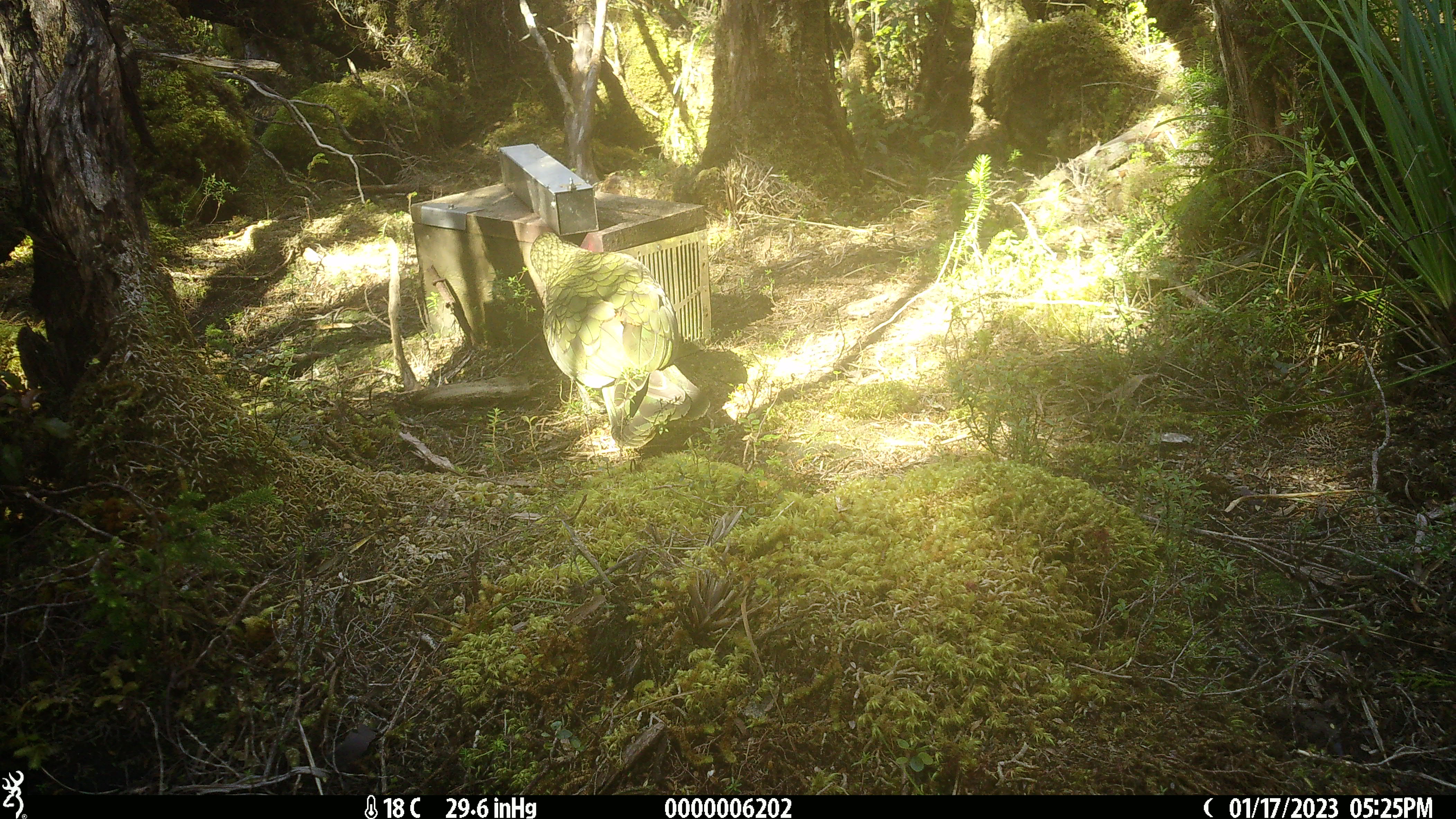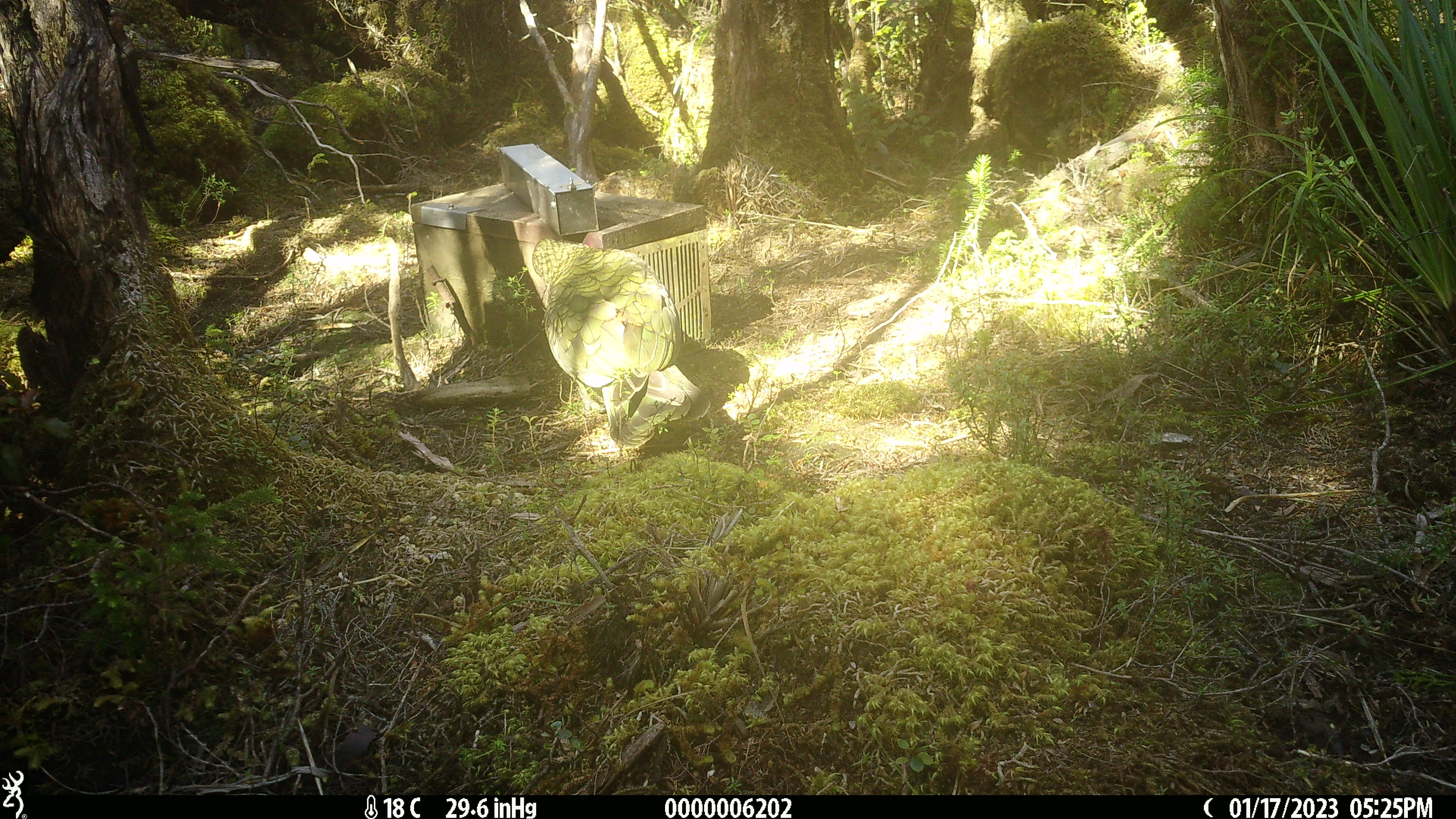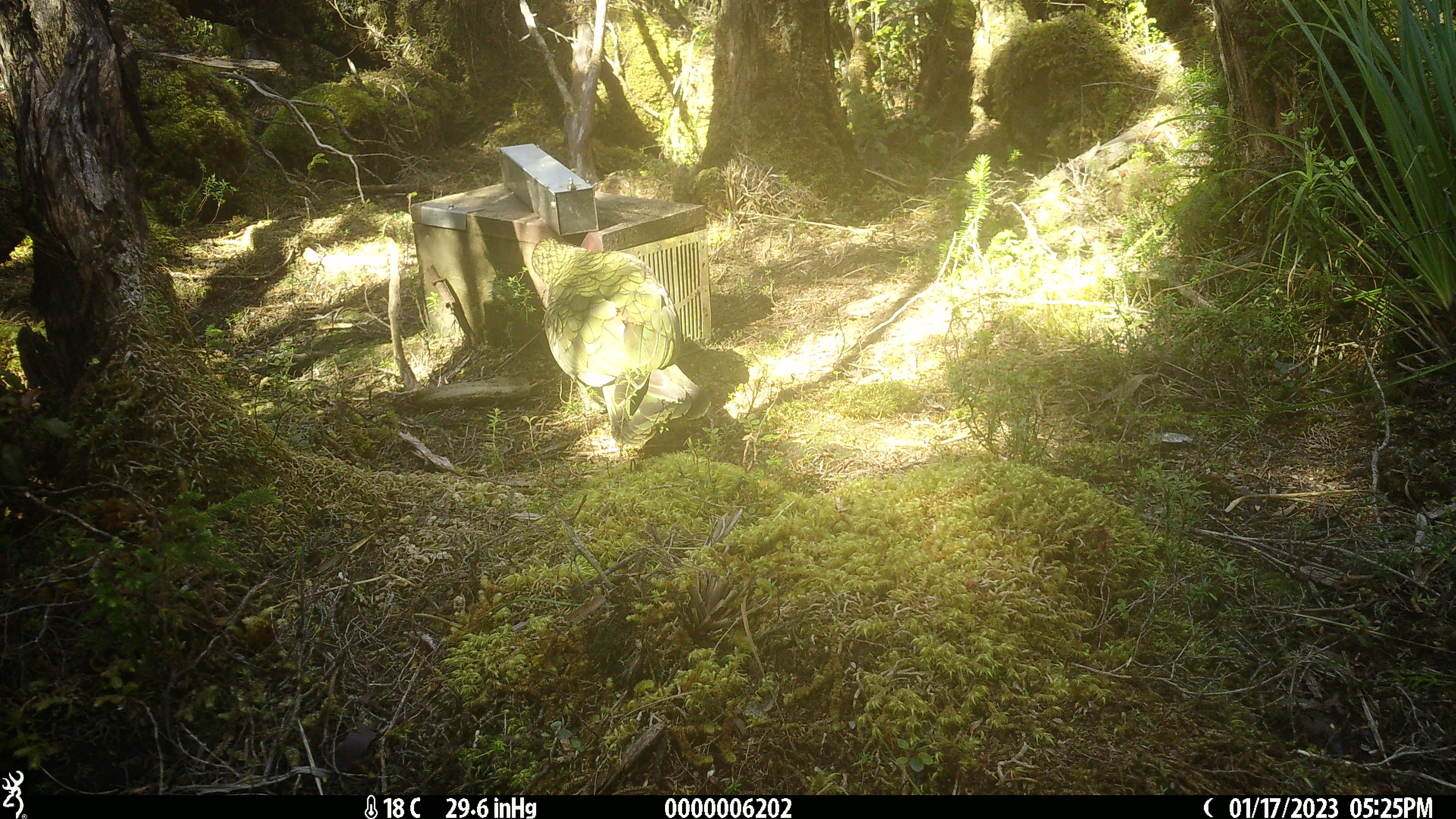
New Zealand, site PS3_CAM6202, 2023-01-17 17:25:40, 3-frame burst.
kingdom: Animalia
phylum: Chordata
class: Aves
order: Psittaciformes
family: Strigopidae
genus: Nestor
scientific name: Nestor notabilis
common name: kea